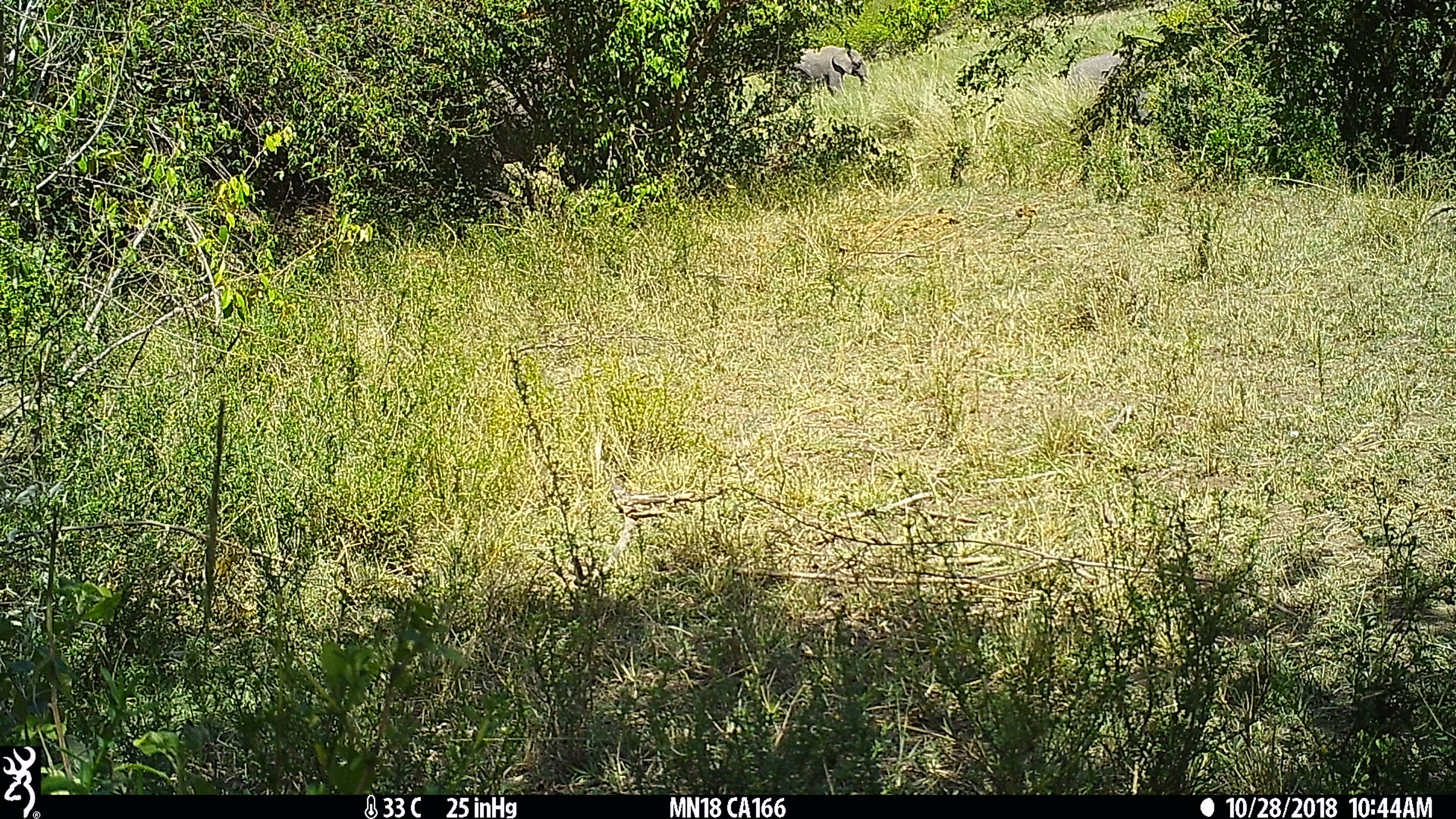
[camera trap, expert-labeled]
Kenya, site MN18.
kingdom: Animalia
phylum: Chordata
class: Mammalia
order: Proboscidea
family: Elephantidae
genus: Loxodonta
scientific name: Loxodonta africana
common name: elephant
Elephant (Loxodonta africana).